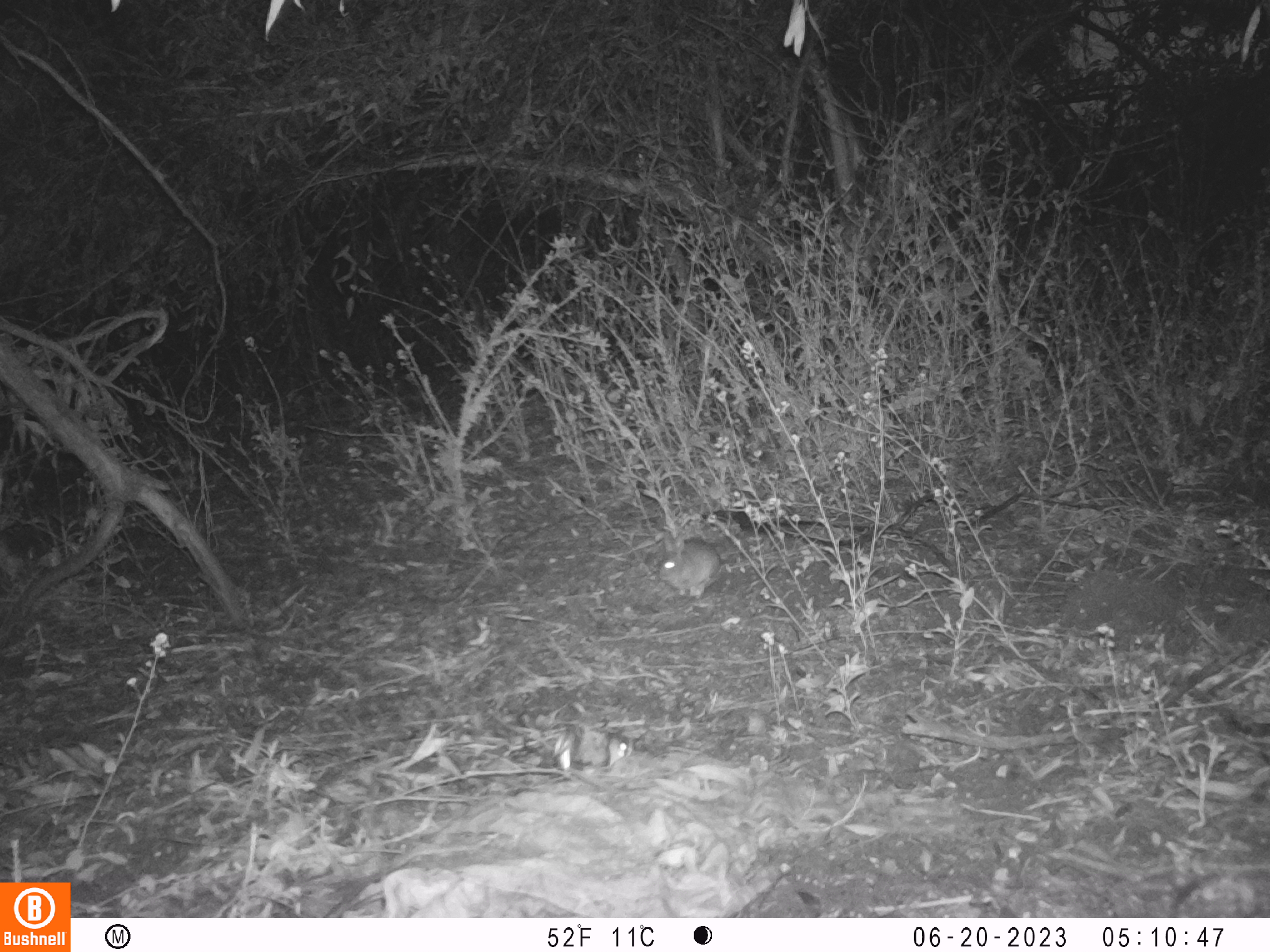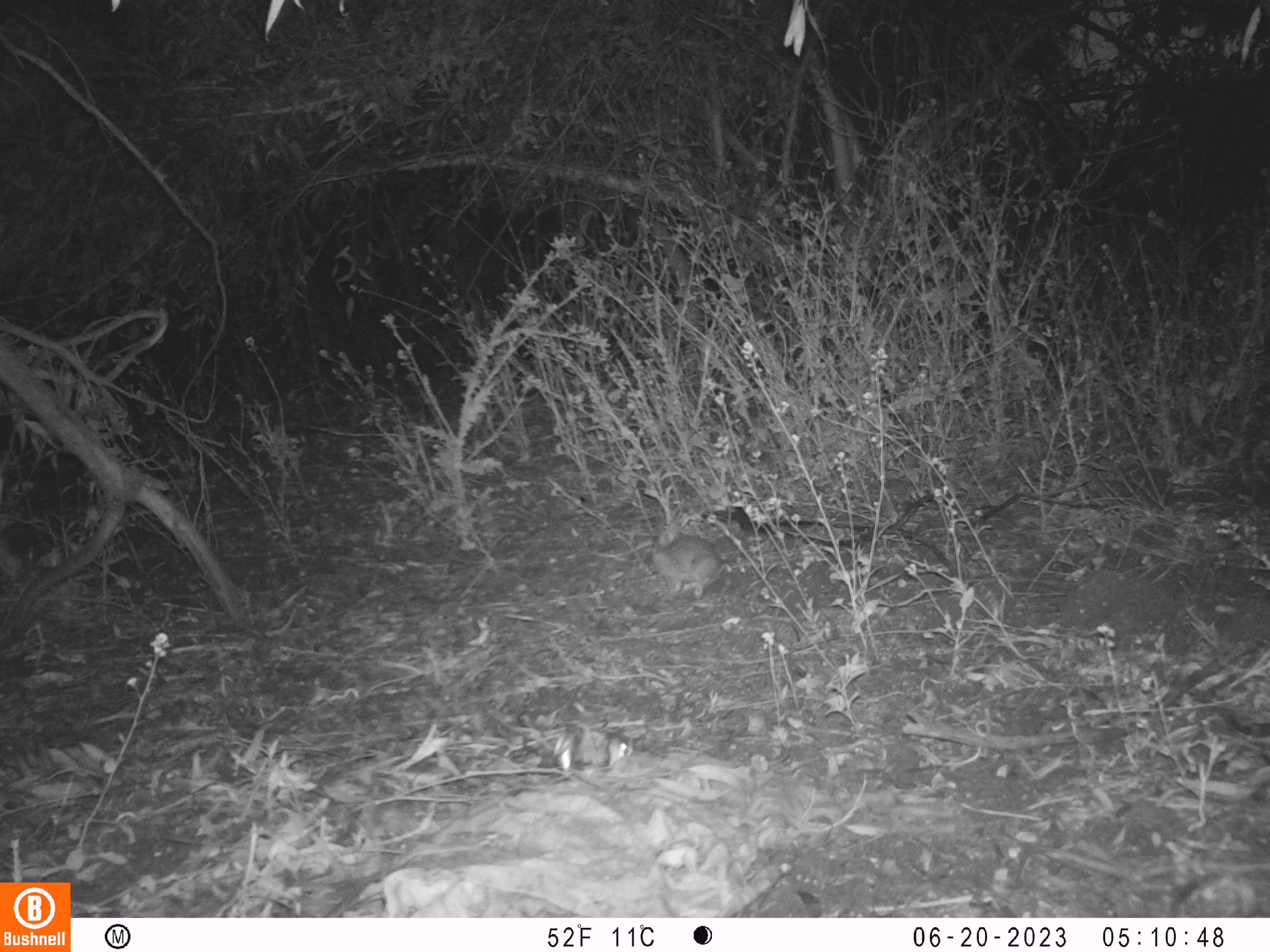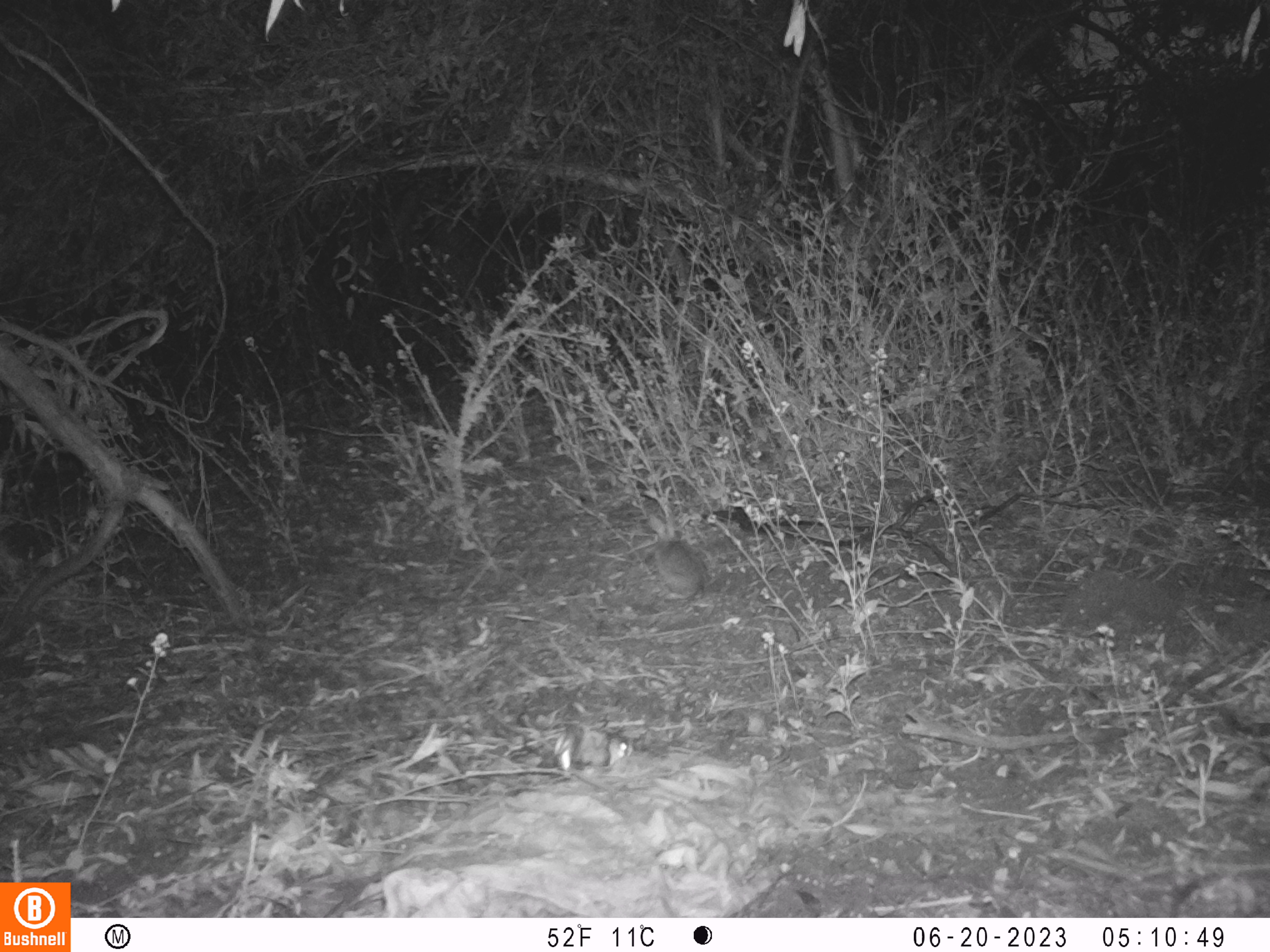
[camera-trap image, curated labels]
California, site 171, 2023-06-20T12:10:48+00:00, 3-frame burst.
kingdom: Animalia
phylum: Chordata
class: Mammalia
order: Lagomorpha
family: Leporidae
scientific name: Leporidae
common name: rabbit